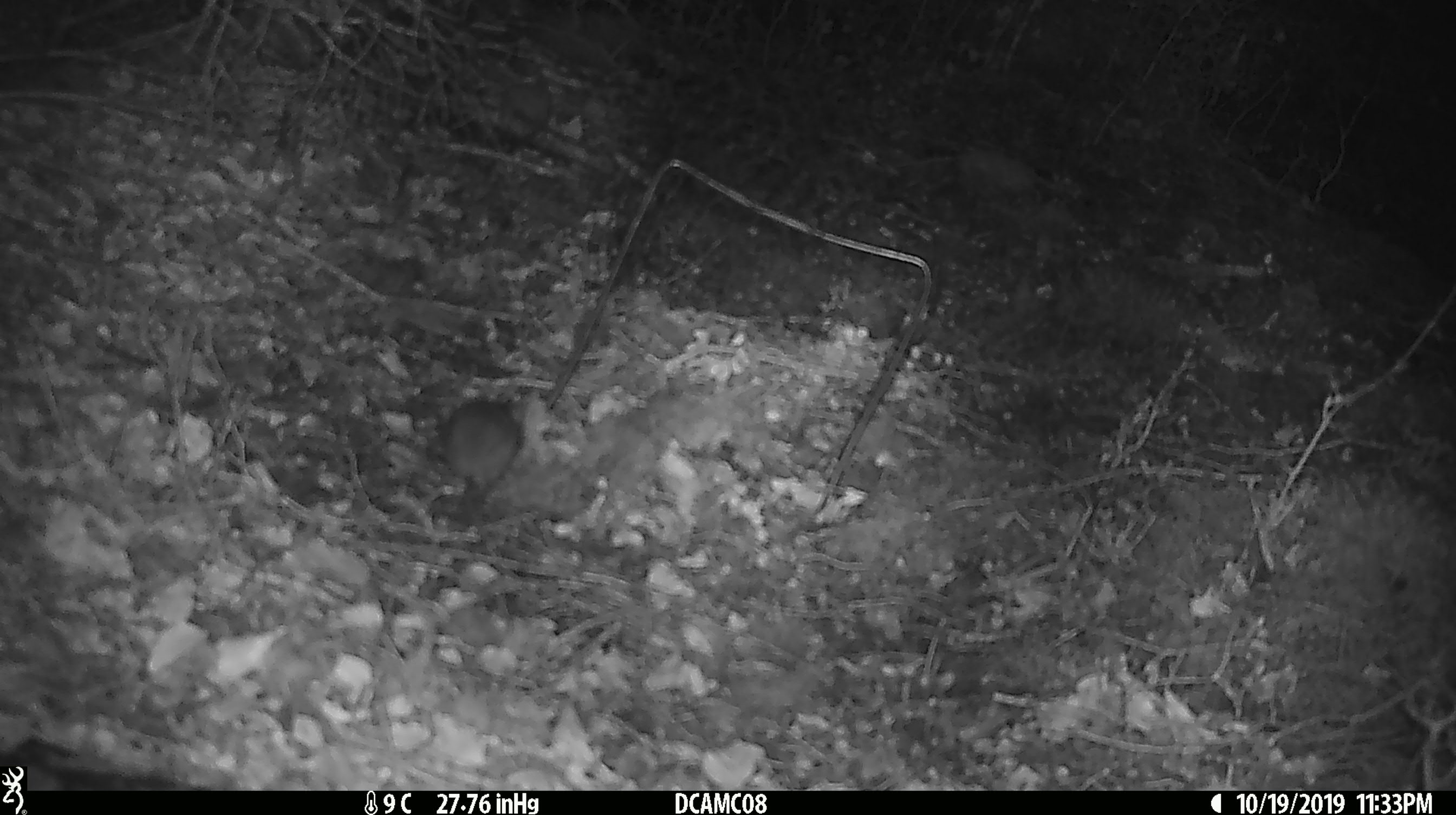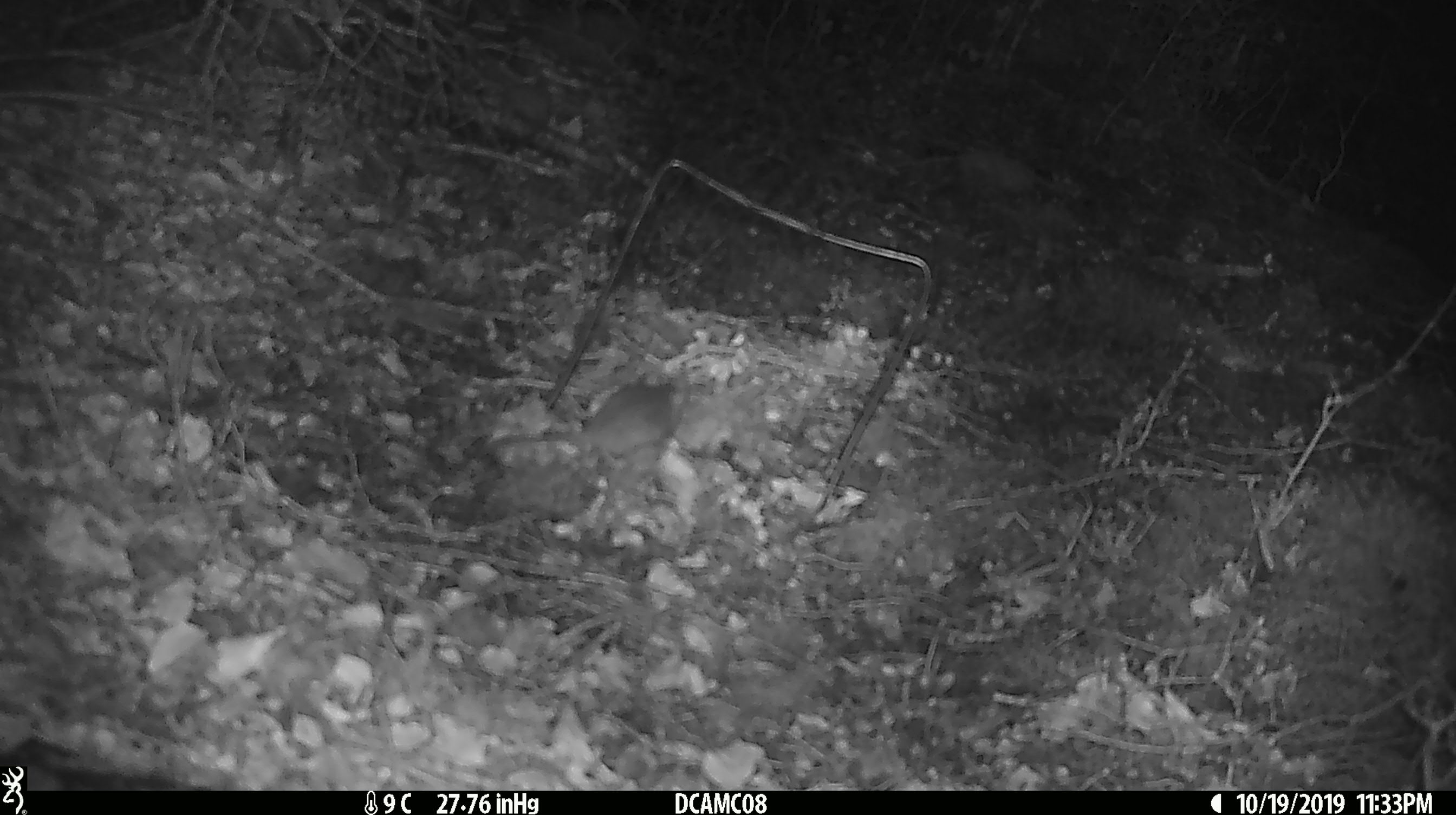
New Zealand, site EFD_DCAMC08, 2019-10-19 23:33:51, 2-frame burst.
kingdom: Animalia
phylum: Chordata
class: Mammalia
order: Rodentia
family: Muridae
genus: Mus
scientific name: Mus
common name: mouse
Mouse (Mus).